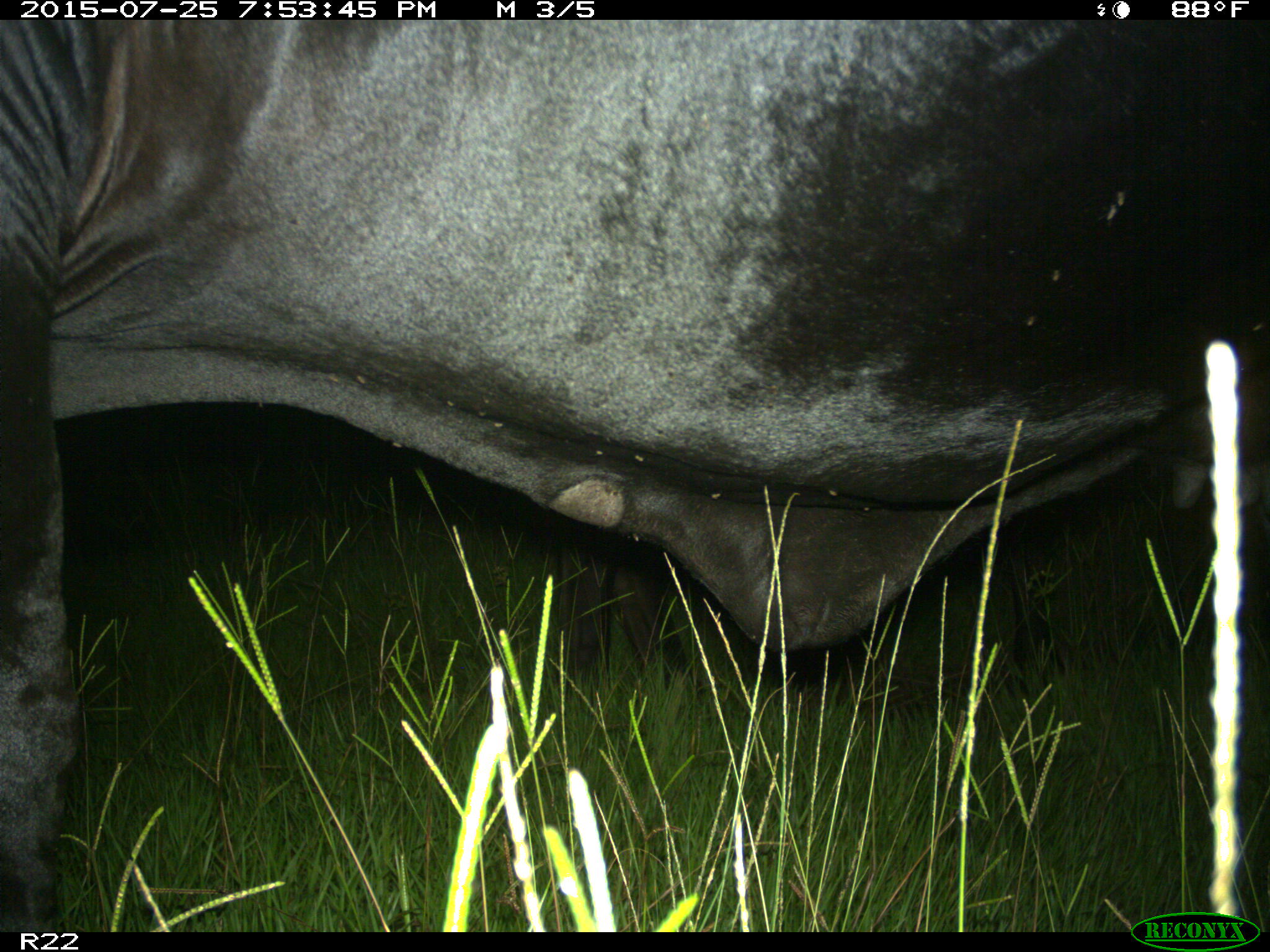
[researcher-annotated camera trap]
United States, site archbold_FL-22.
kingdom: Animalia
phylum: Chordata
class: Mammalia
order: Artiodactyla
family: Bovidae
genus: Bos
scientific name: Bos taurus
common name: domestic cow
Bos taurus (domestic cow).